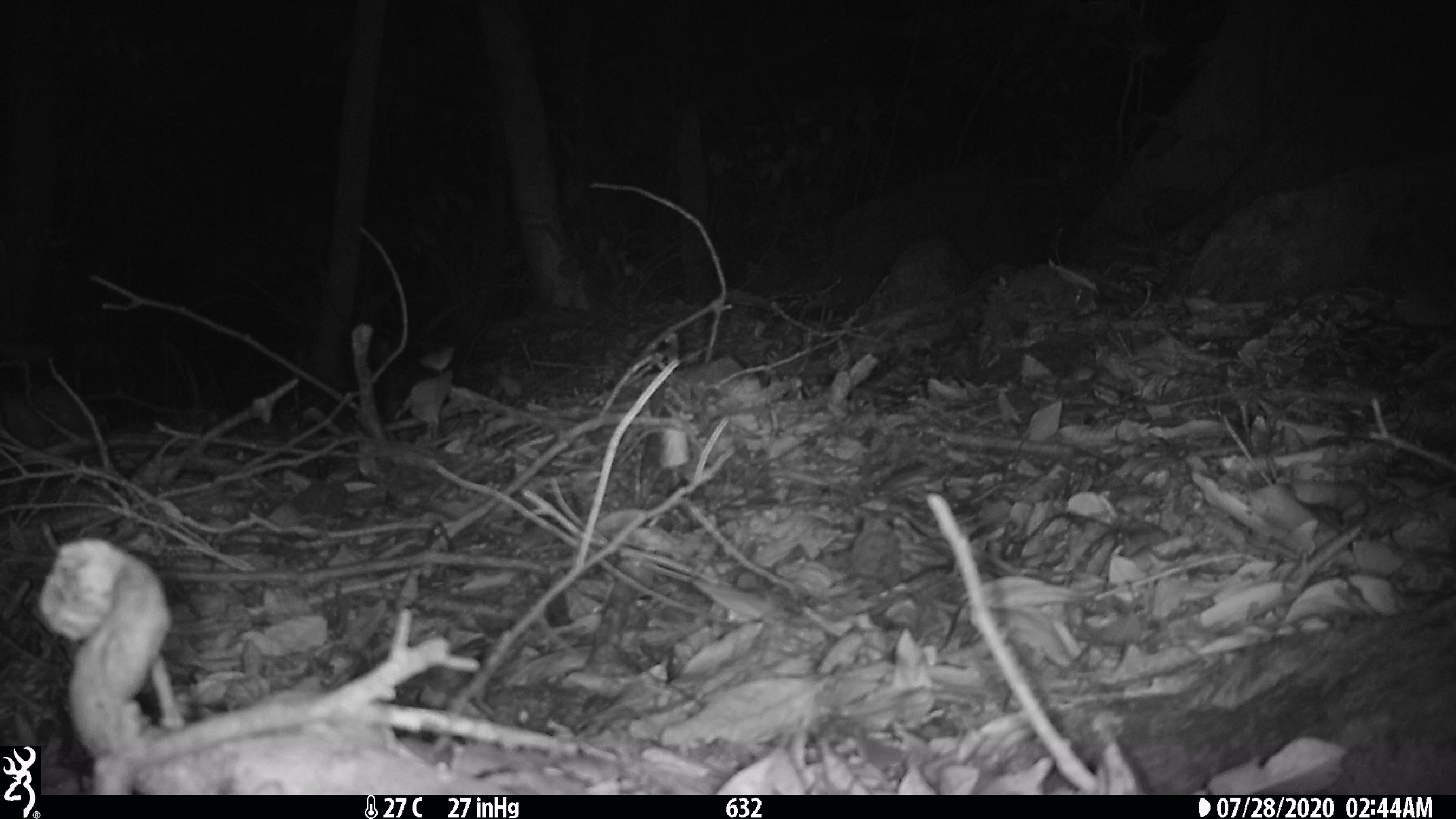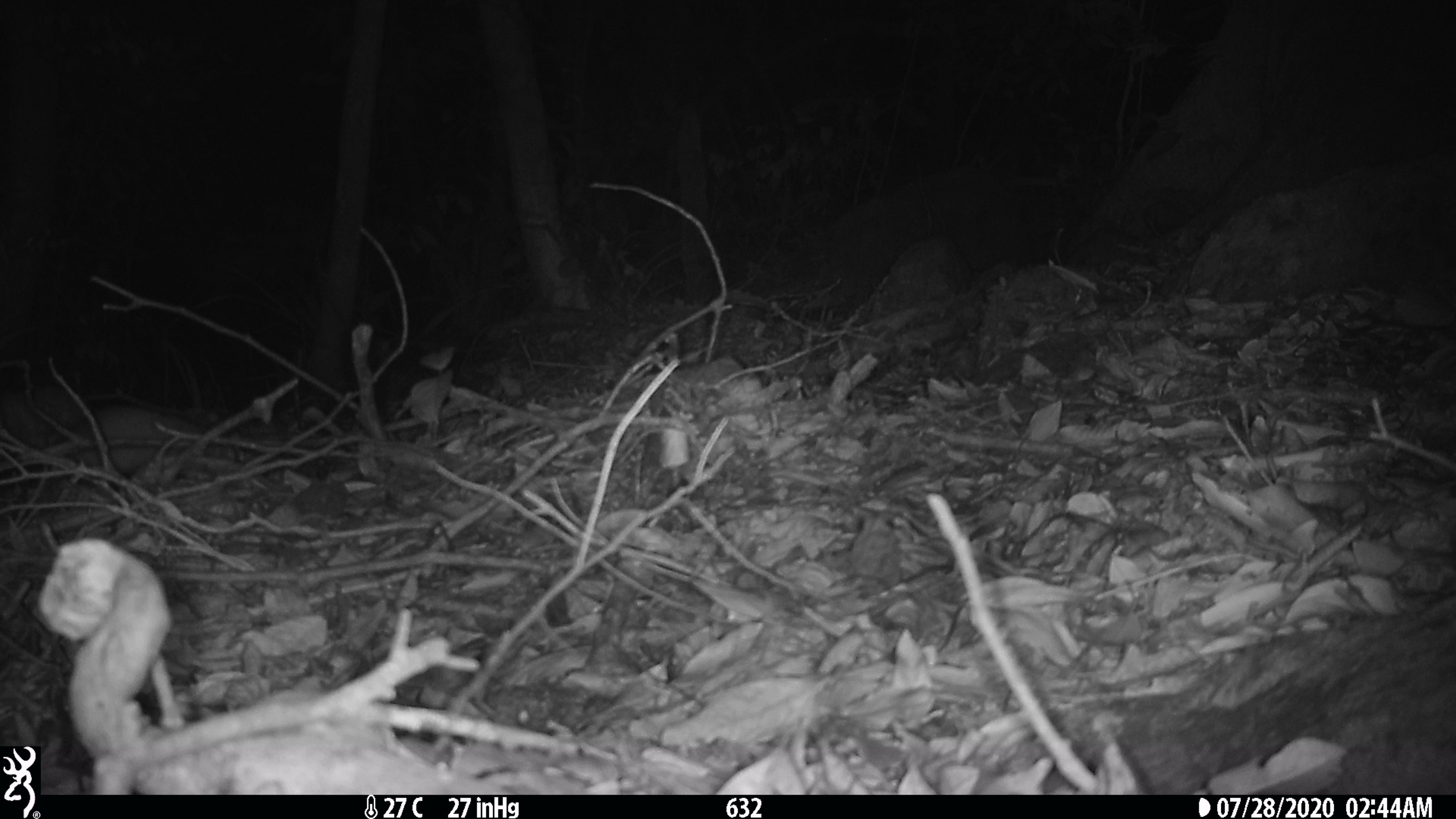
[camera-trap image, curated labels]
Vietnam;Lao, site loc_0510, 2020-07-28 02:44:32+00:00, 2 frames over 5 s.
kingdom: Animalia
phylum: Chordata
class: Mammalia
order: Carnivora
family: Mustelidae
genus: Melogale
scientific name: Melogale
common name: ferret badger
Ferret badger (Melogale). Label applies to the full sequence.